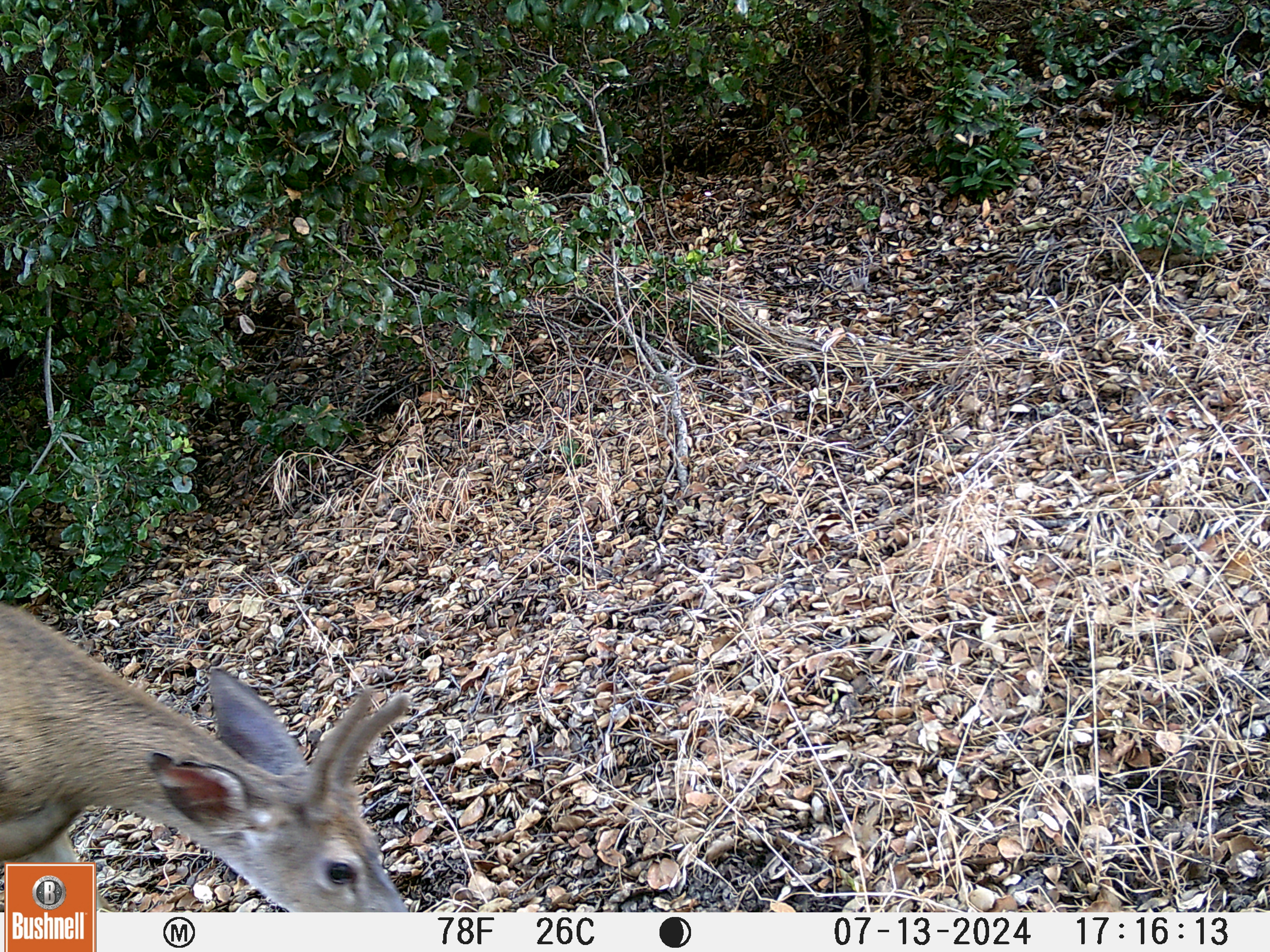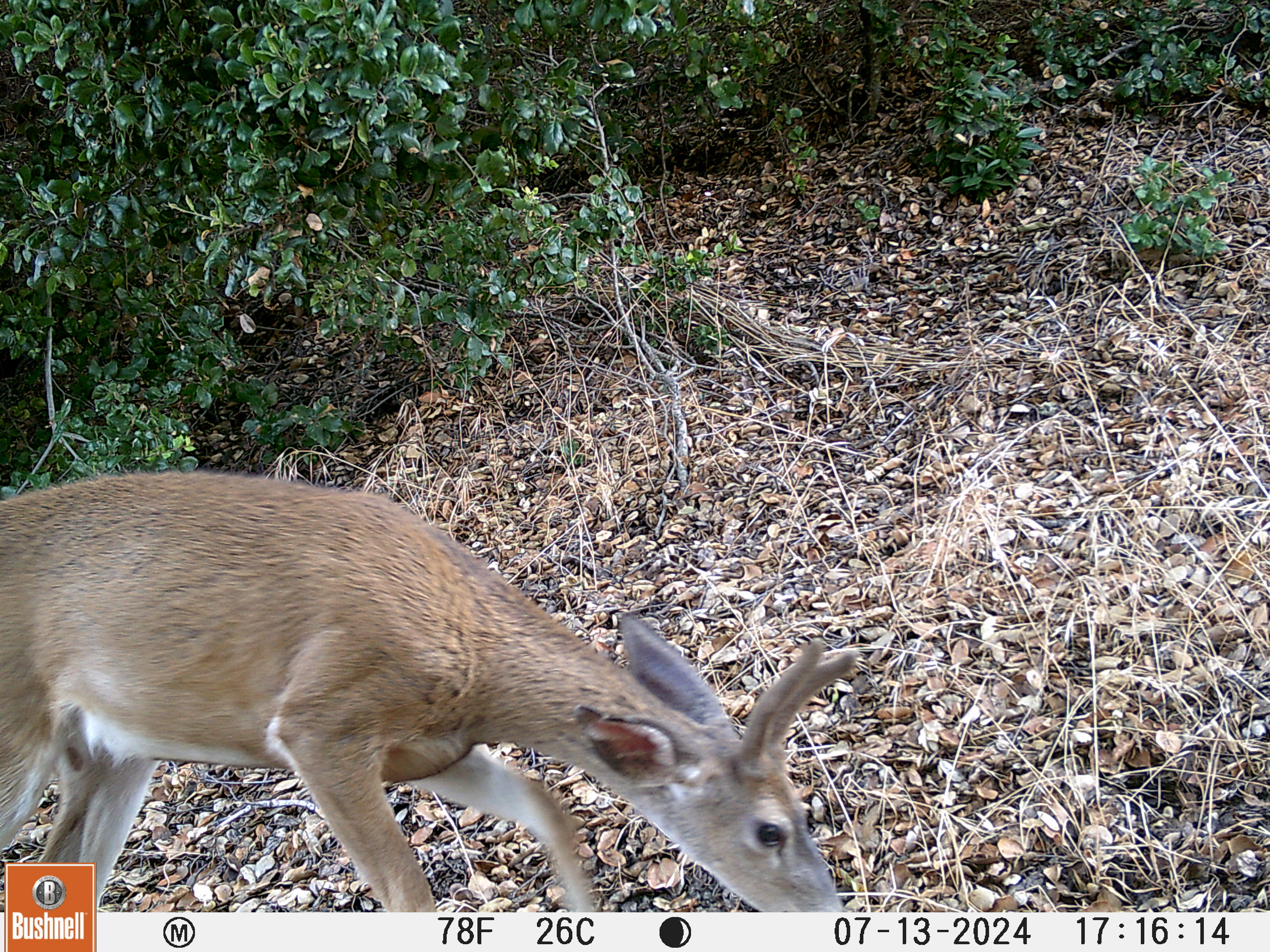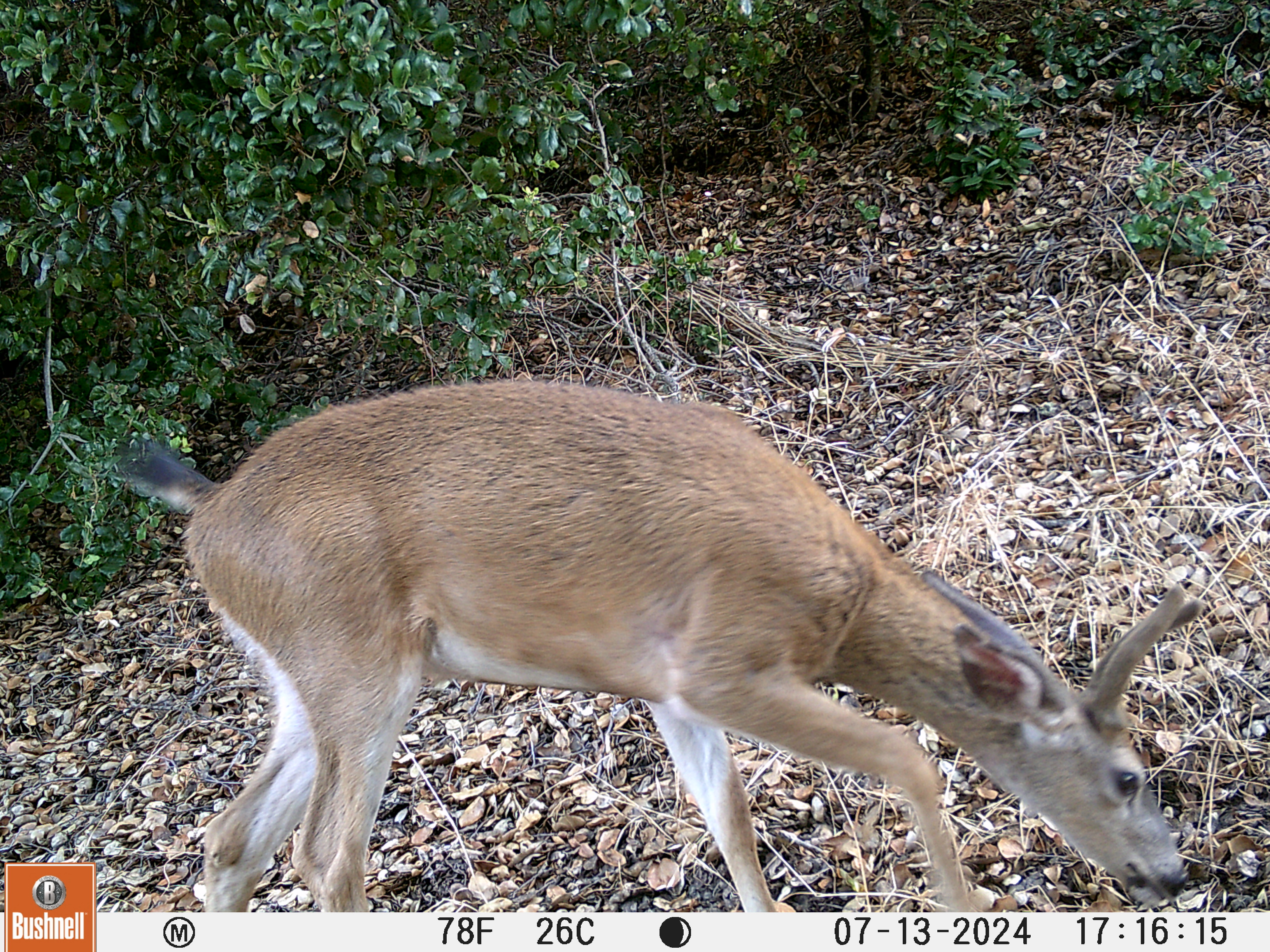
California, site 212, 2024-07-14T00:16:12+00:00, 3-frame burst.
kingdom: Animalia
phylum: Chordata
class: Mammalia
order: Artiodactyla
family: Cervidae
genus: Odocoileus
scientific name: Odocoileus hemionus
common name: mule deer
Mule deer (Odocoileus hemionus).